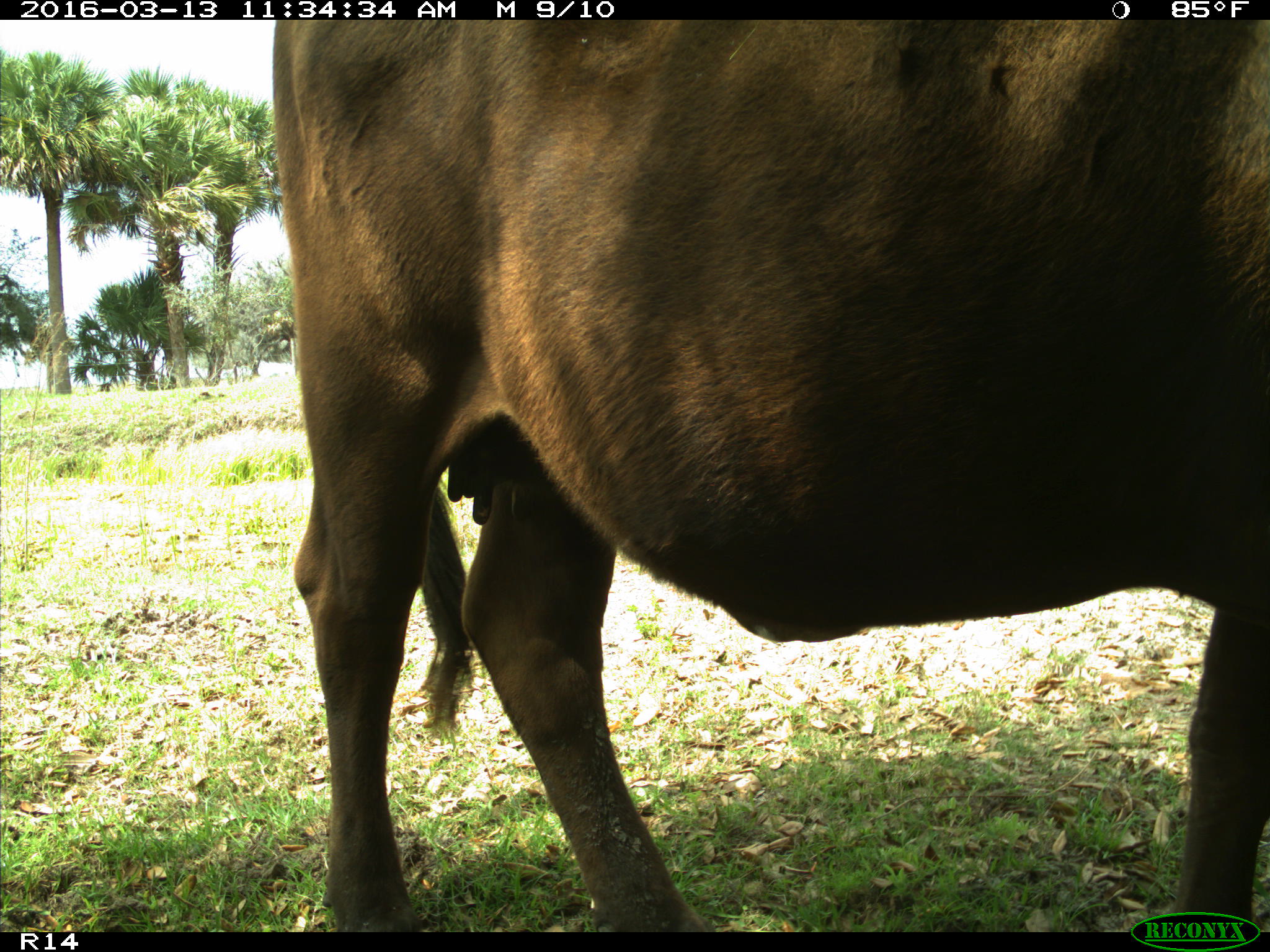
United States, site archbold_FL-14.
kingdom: Animalia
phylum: Chordata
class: Mammalia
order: Artiodactyla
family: Bovidae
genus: Bos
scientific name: Bos taurus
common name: domestic cow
Bos taurus (domestic cow).